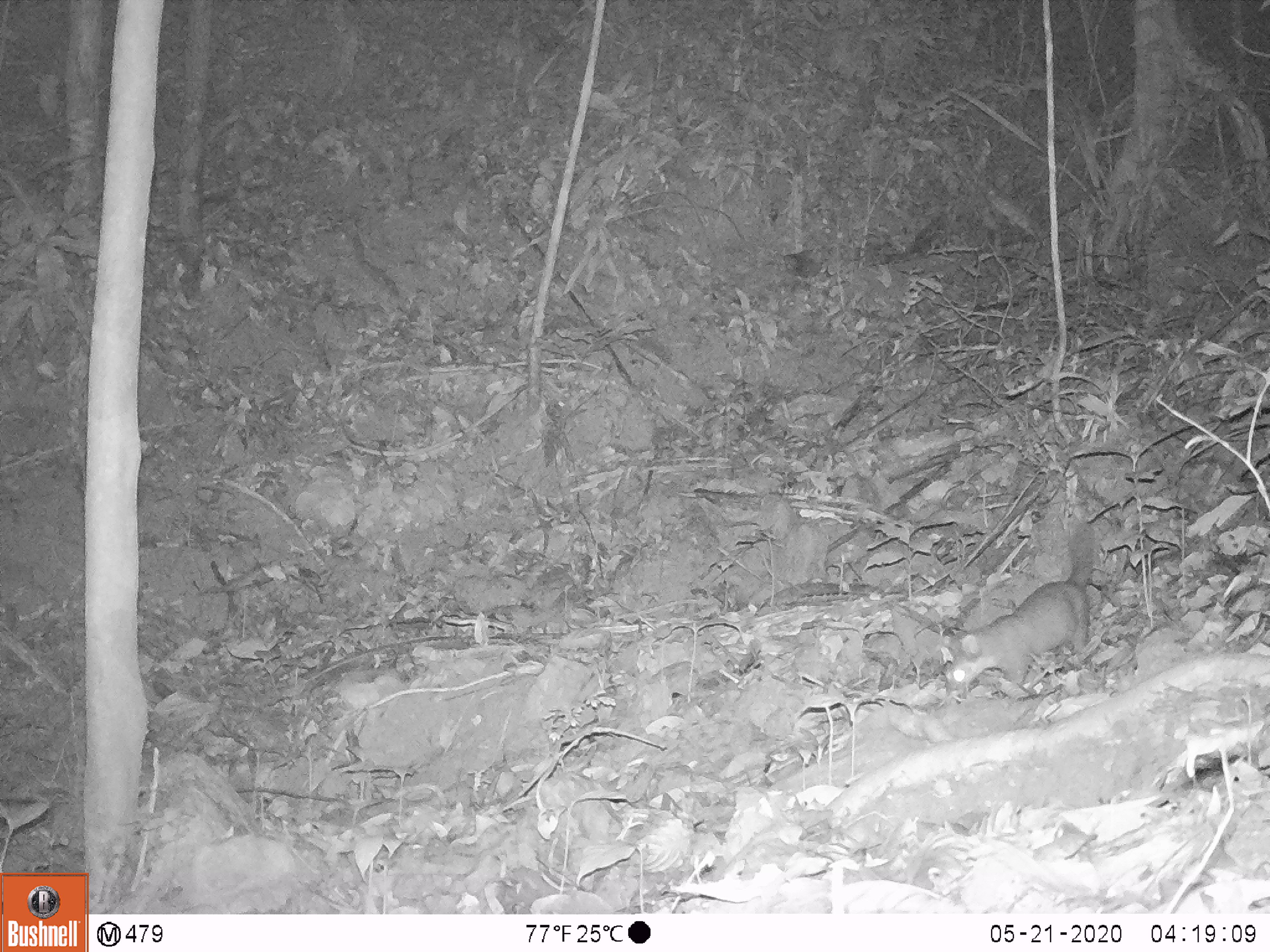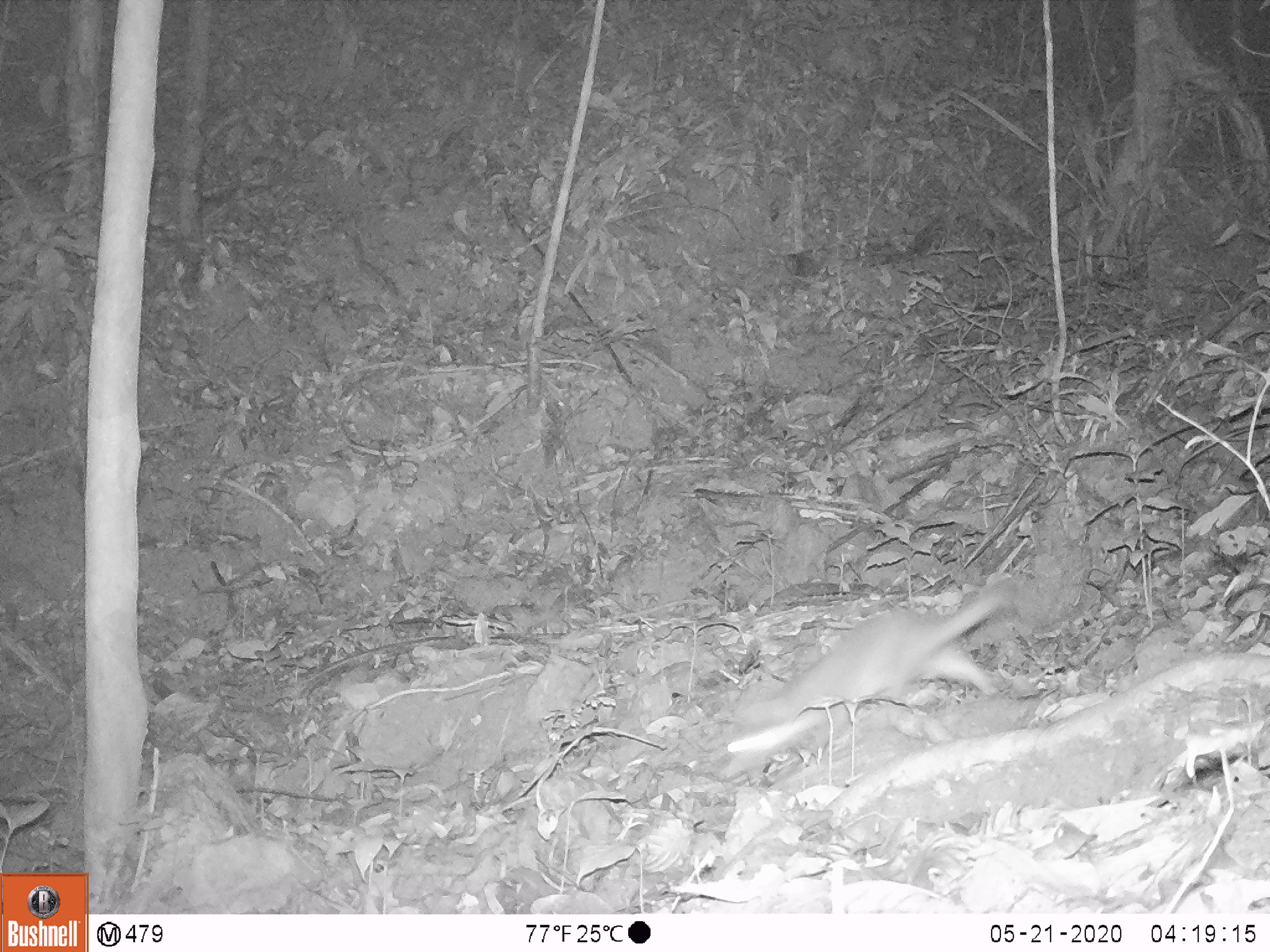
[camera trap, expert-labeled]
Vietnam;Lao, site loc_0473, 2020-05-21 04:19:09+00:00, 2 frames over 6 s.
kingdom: Animalia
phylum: Chordata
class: Mammalia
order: Carnivora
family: Mustelidae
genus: Melogale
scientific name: Melogale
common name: ferret badger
Ferret badger (Melogale). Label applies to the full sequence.